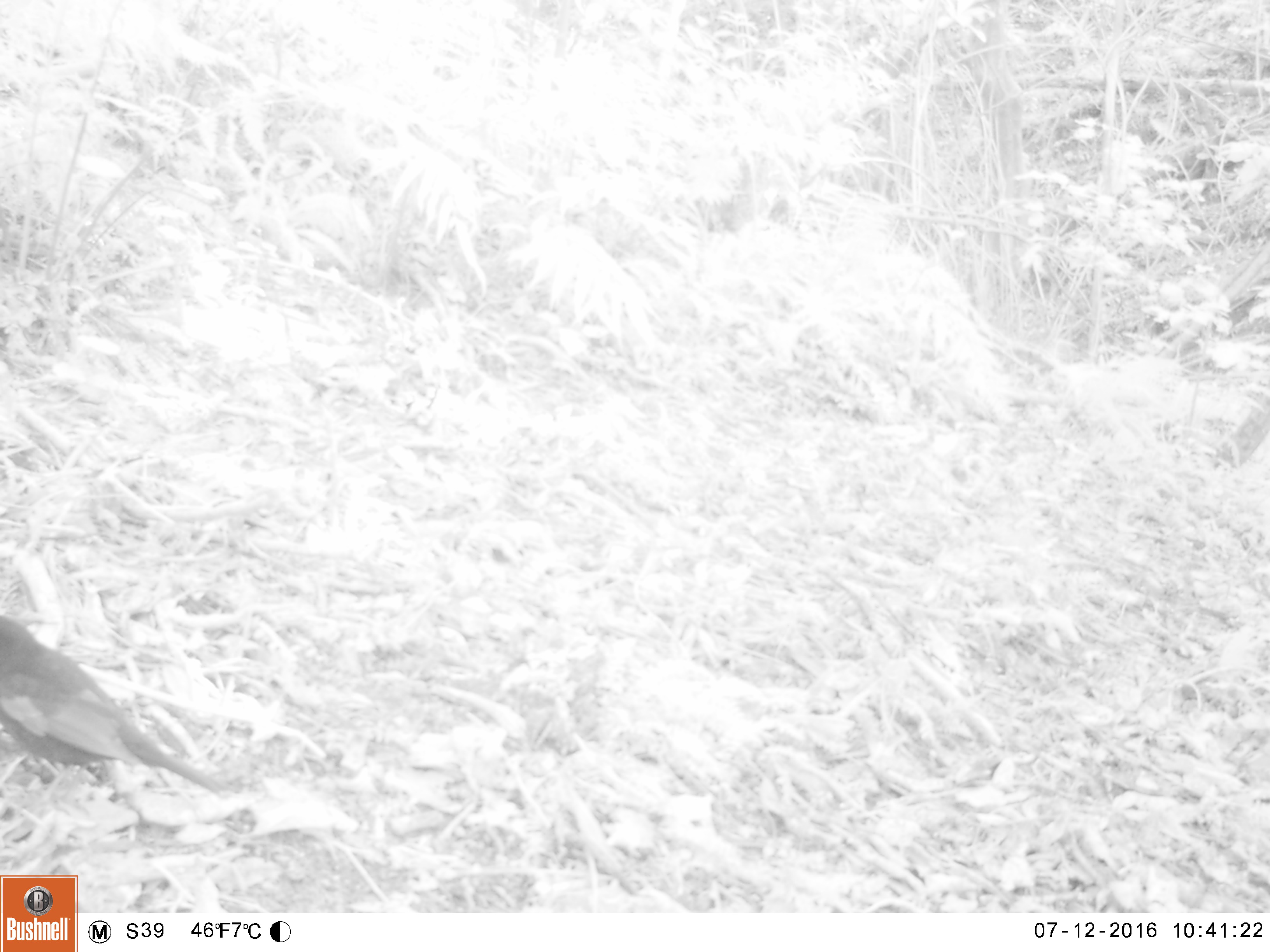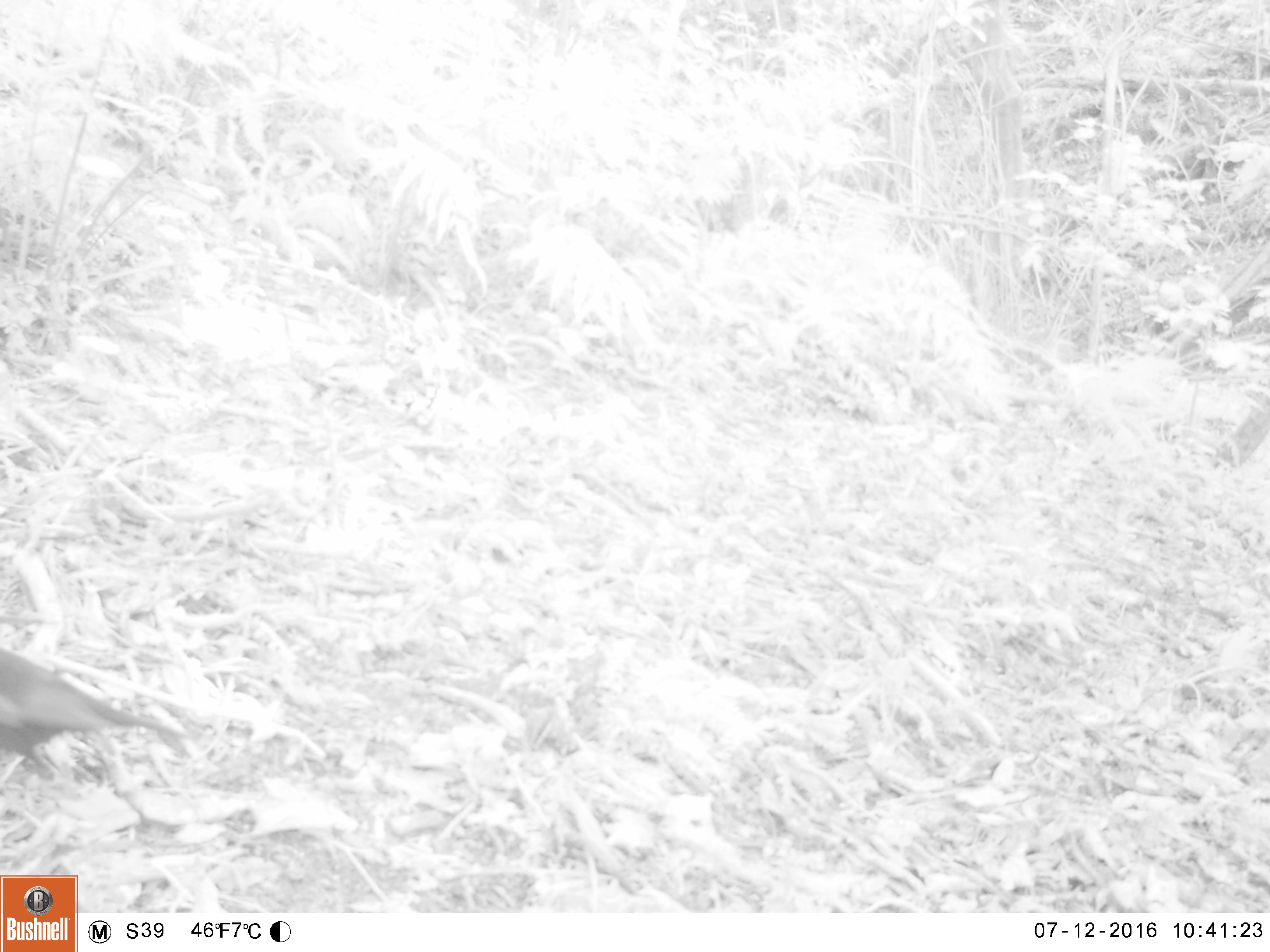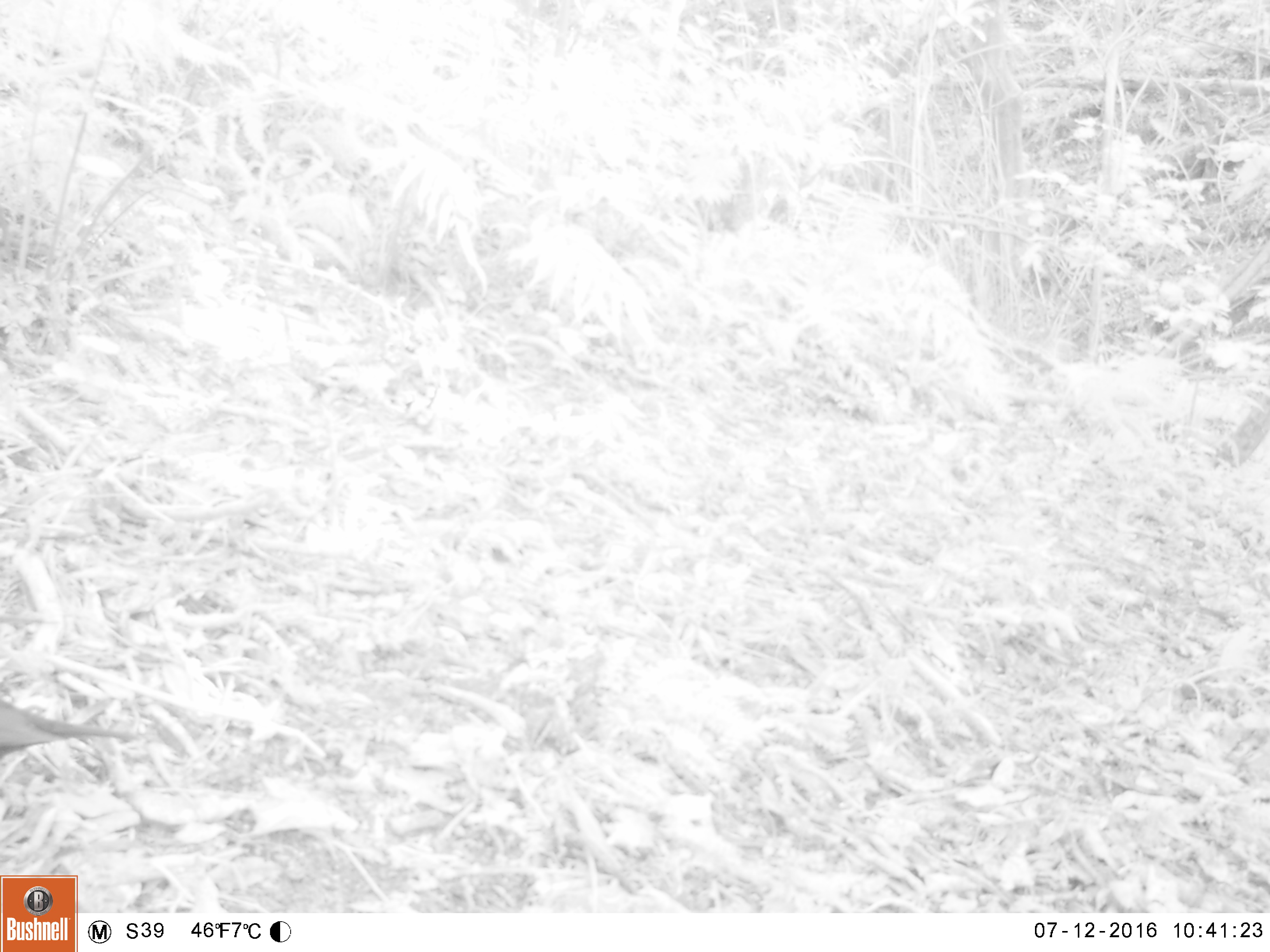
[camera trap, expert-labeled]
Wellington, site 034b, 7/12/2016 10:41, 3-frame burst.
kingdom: Animalia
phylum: Chordata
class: Aves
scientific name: Aves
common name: bird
Bird (Aves).